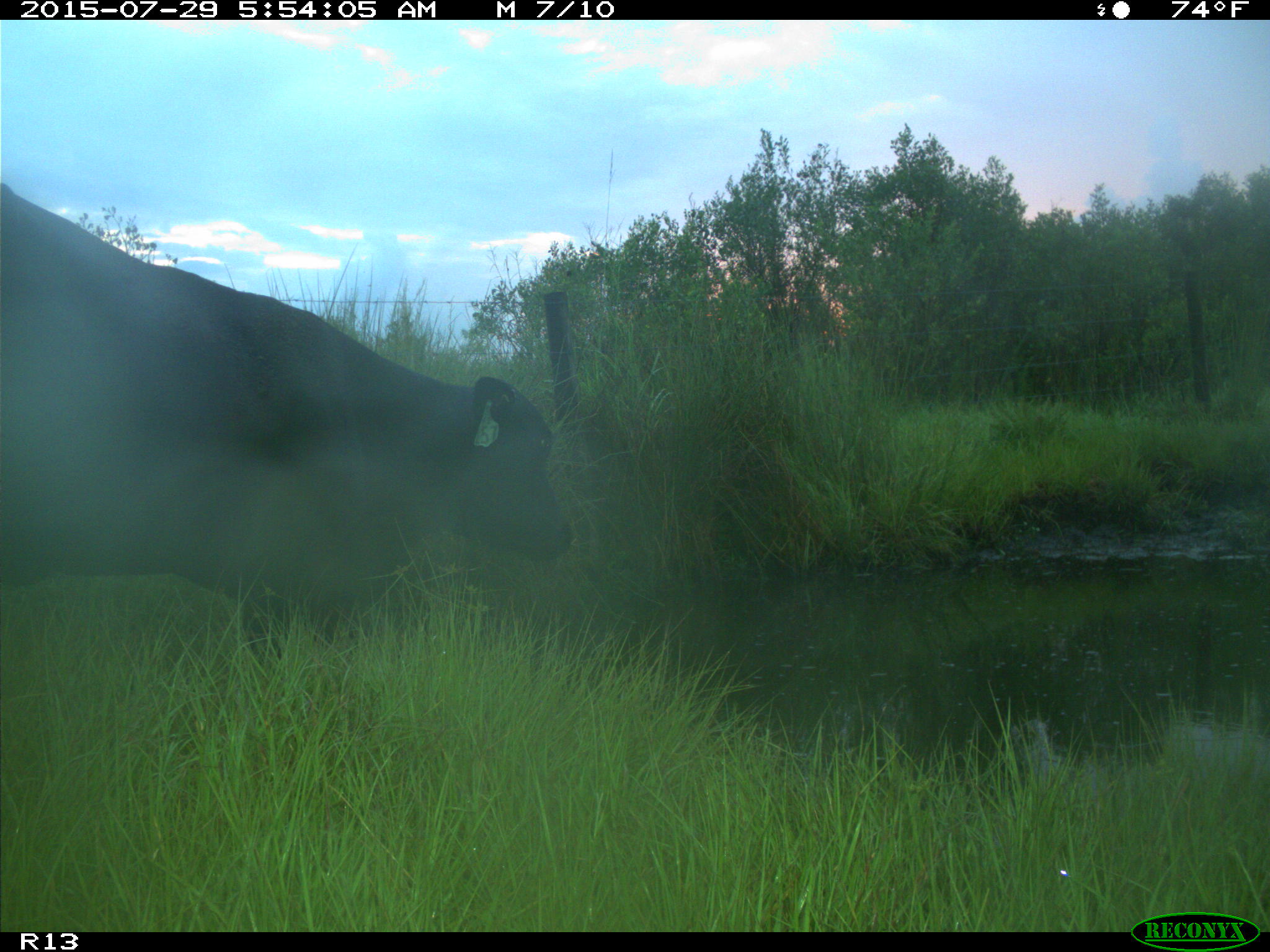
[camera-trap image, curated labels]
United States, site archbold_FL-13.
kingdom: Animalia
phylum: Chordata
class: Mammalia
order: Artiodactyla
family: Bovidae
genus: Bos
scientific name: Bos taurus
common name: domestic cow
Bos taurus (domestic cow).